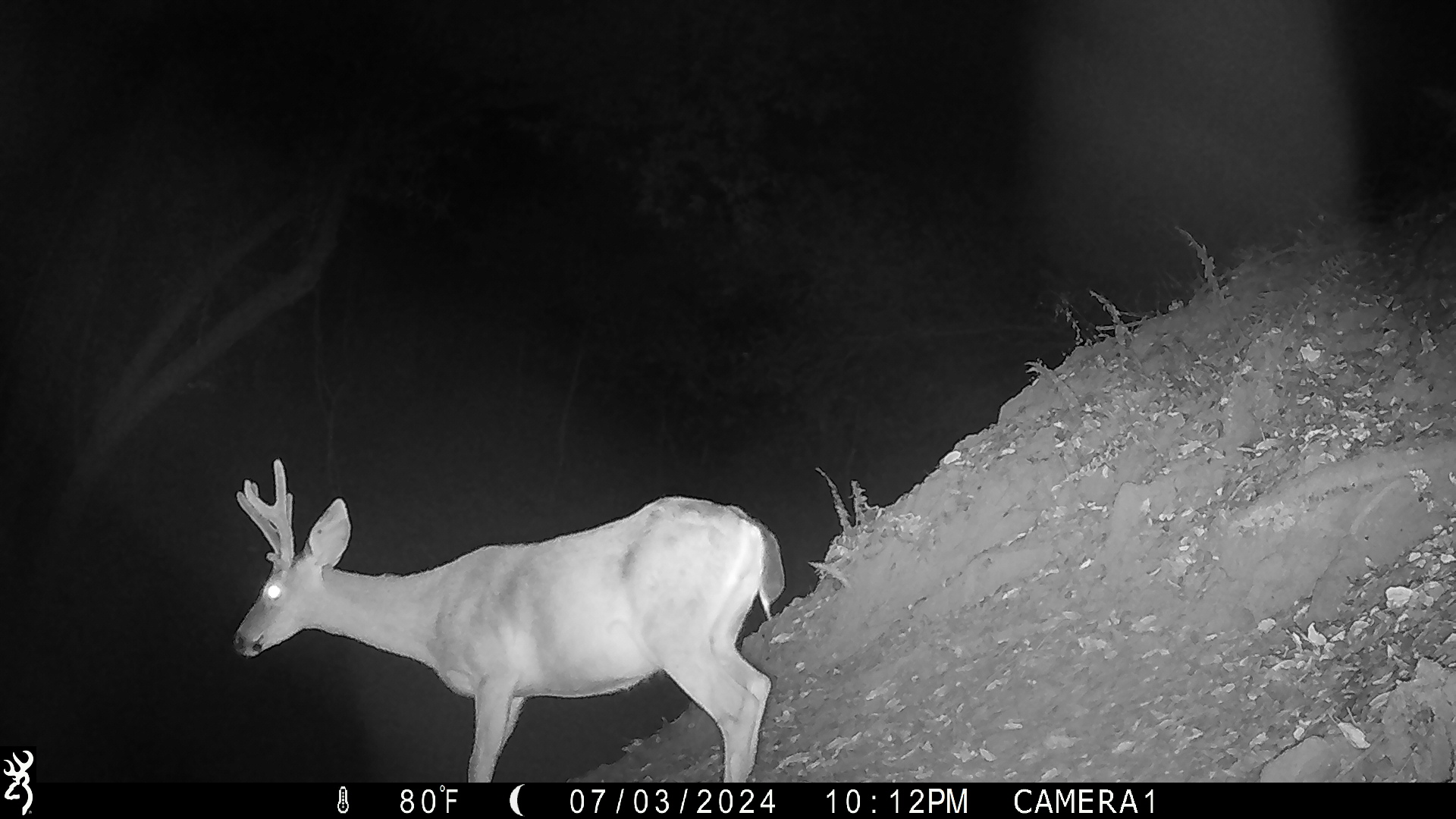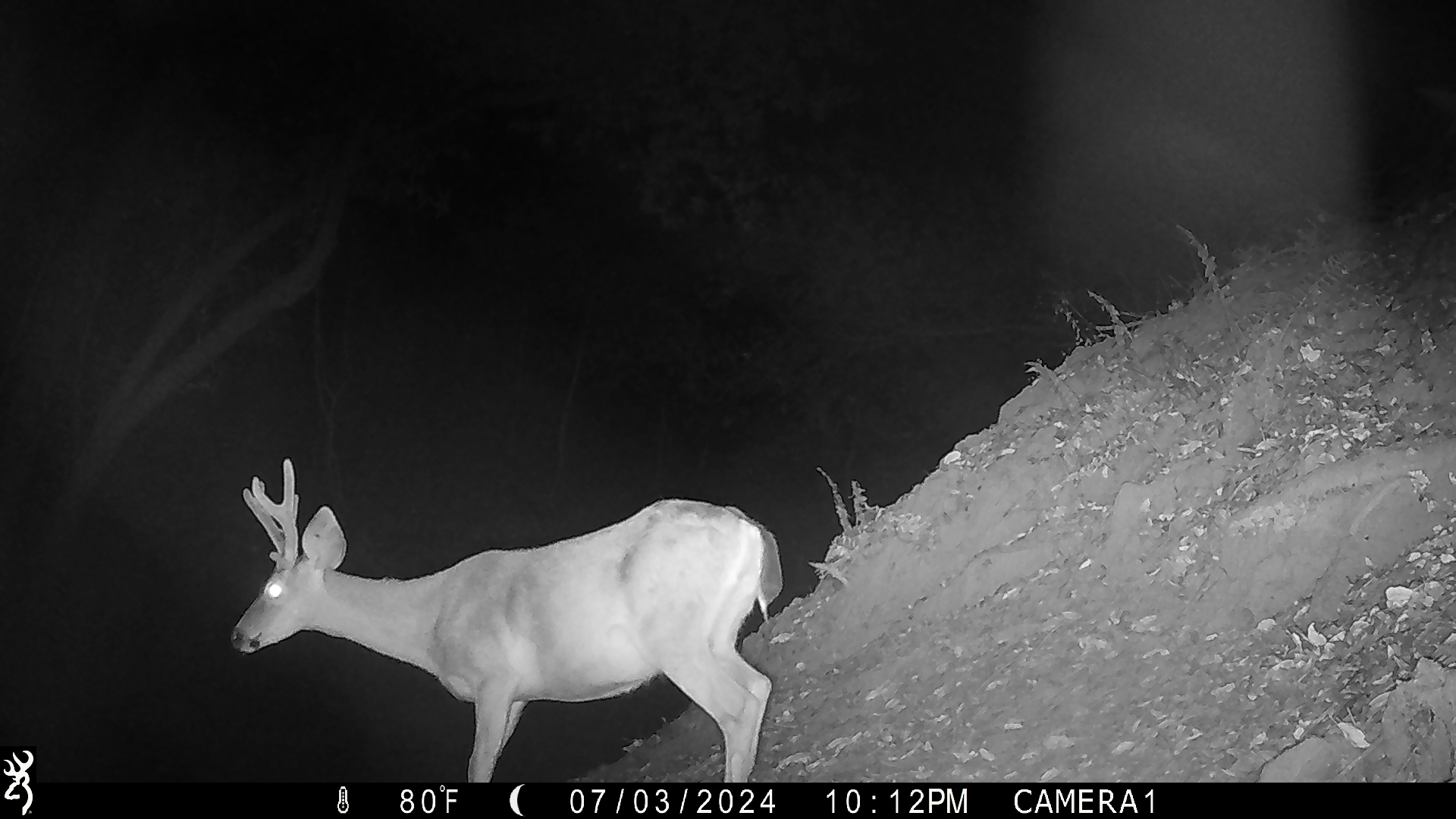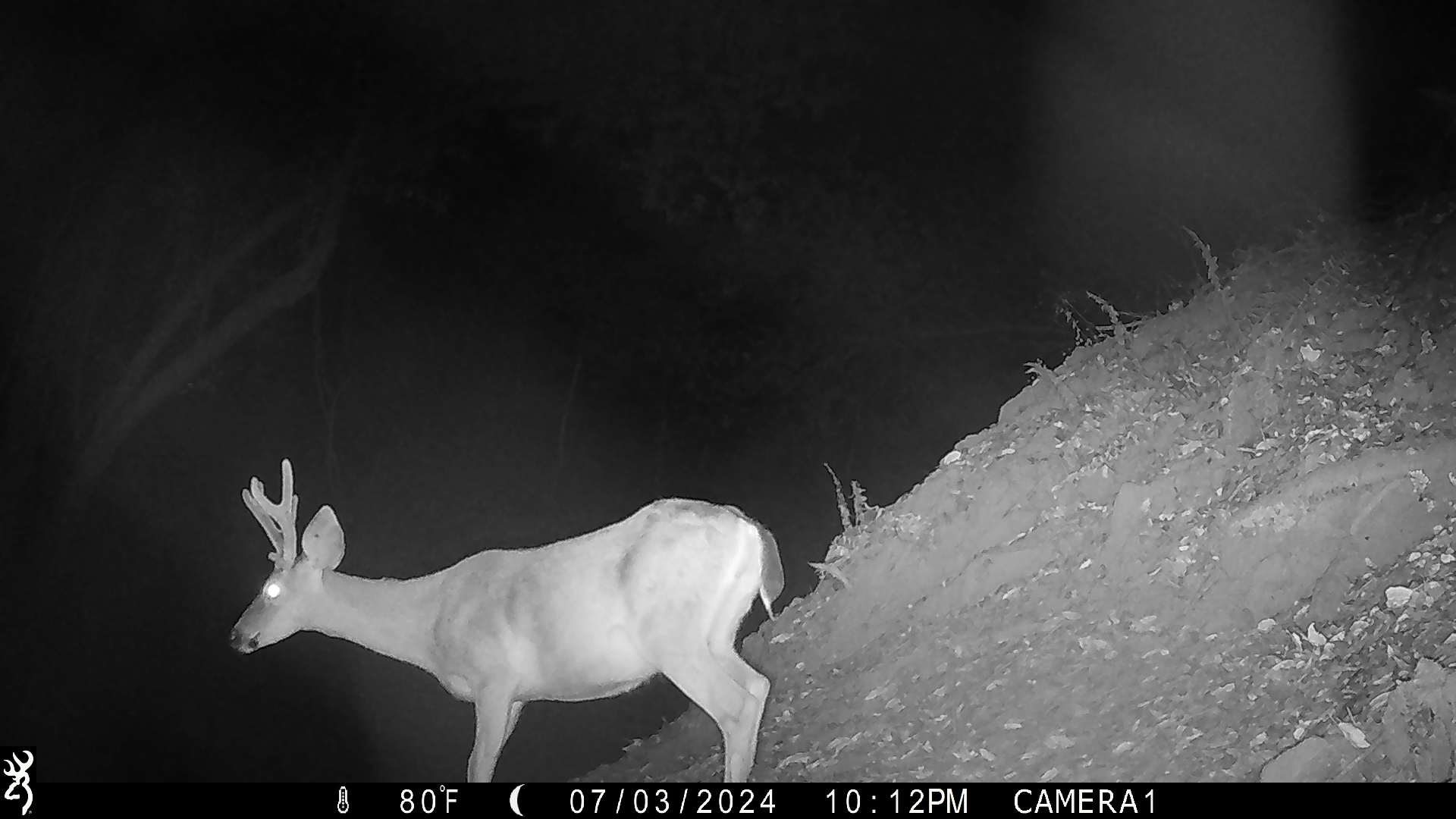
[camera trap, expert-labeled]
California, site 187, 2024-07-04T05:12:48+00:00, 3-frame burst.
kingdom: Animalia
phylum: Chordata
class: Mammalia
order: Artiodactyla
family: Cervidae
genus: Odocoileus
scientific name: Odocoileus hemionus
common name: mule deer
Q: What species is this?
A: Mule deer (Odocoileus hemionus).